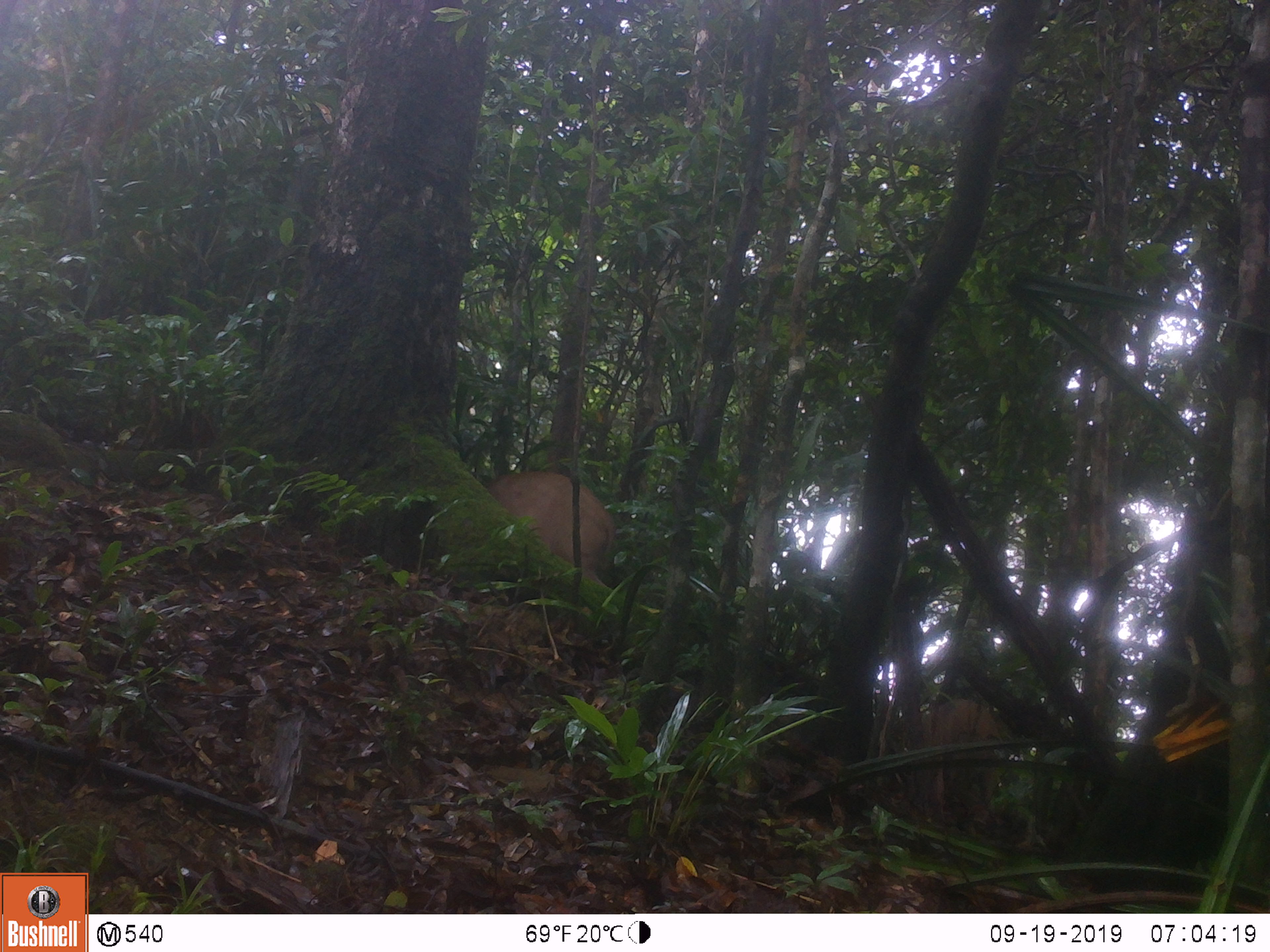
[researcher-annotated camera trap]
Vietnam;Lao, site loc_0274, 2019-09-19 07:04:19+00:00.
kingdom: Animalia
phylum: Chordata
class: Mammalia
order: Artiodactyla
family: Suidae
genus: Sus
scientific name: Sus scrofa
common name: eurasian wild pig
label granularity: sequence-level